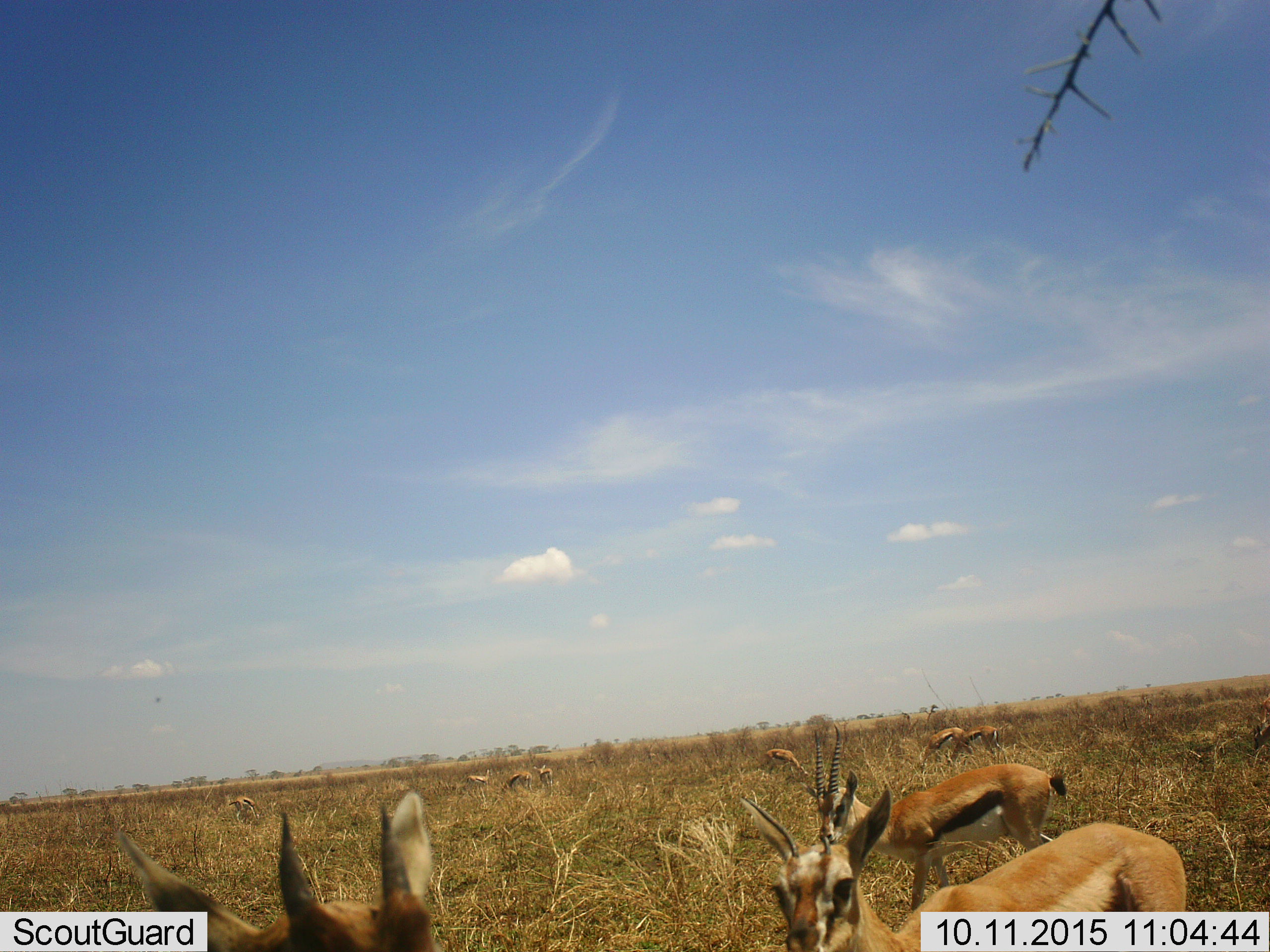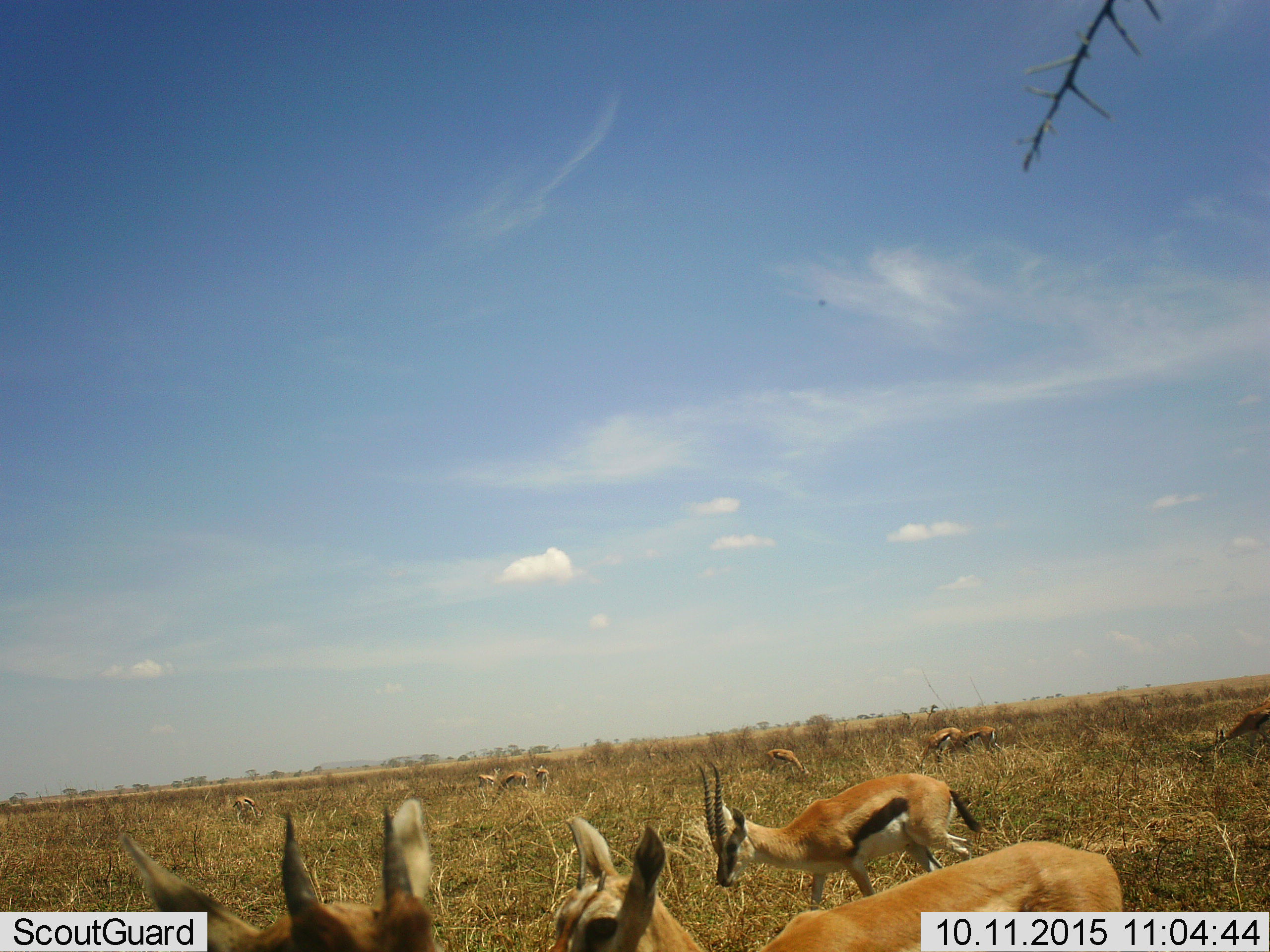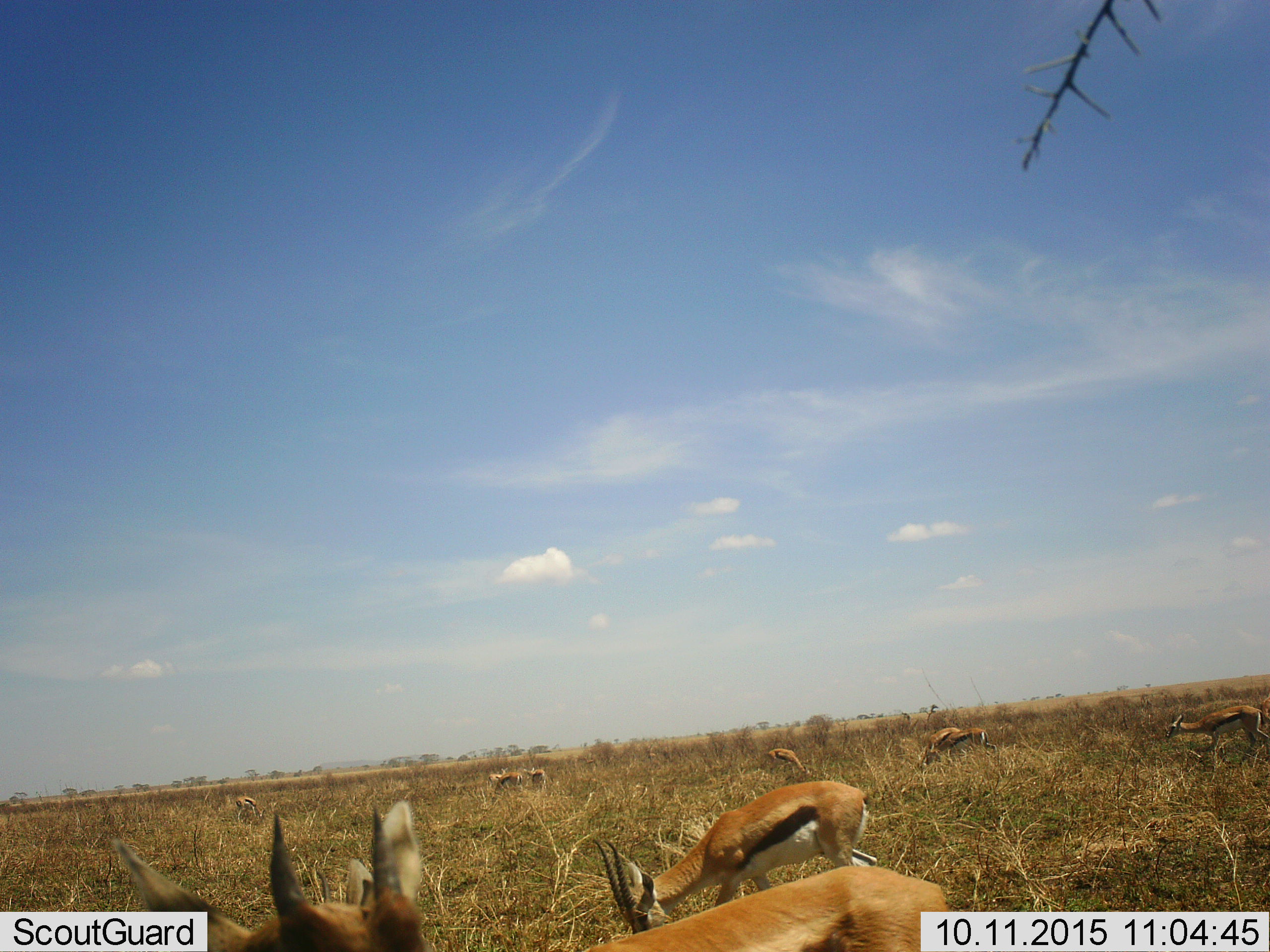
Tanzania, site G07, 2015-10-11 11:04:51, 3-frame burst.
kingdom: Animalia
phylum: Chordata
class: Mammalia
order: Artiodactyla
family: Bovidae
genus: Eudorcas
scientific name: Eudorcas thomsonii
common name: thomson's gazelle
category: gazellethomsons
Gazellethomsons (thomson's gazelle) (Eudorcas thomsonii), count 10. Behavior (volunteer vote fractions): standing 70%, resting 10%, moving 50%, interacting 20%. Young present (vote fraction): 10%. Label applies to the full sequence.